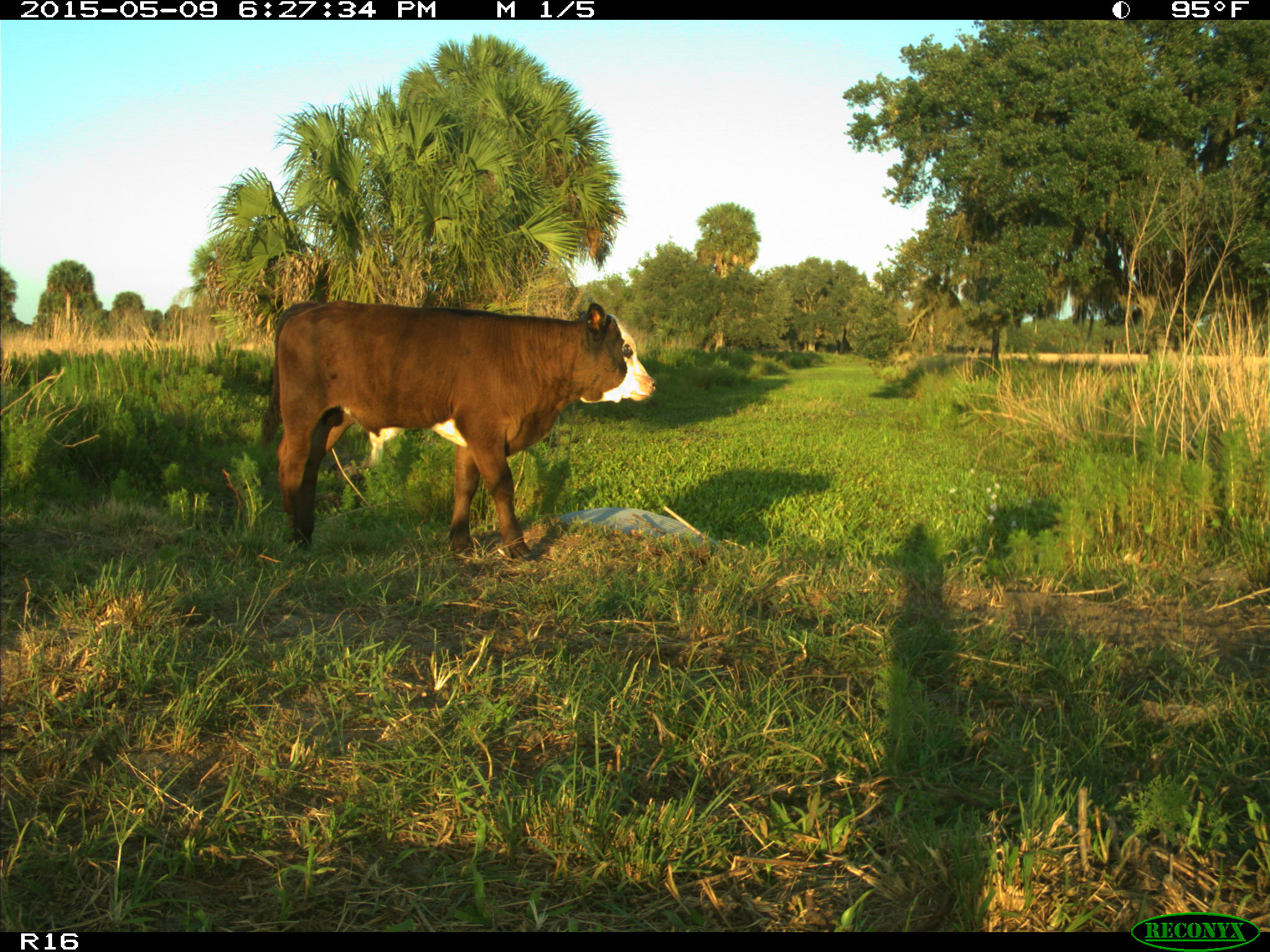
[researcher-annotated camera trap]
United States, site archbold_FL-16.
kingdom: Animalia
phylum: Chordata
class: Mammalia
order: Artiodactyla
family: Bovidae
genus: Bos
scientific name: Bos taurus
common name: domestic cow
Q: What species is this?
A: Bos taurus (domestic cow).